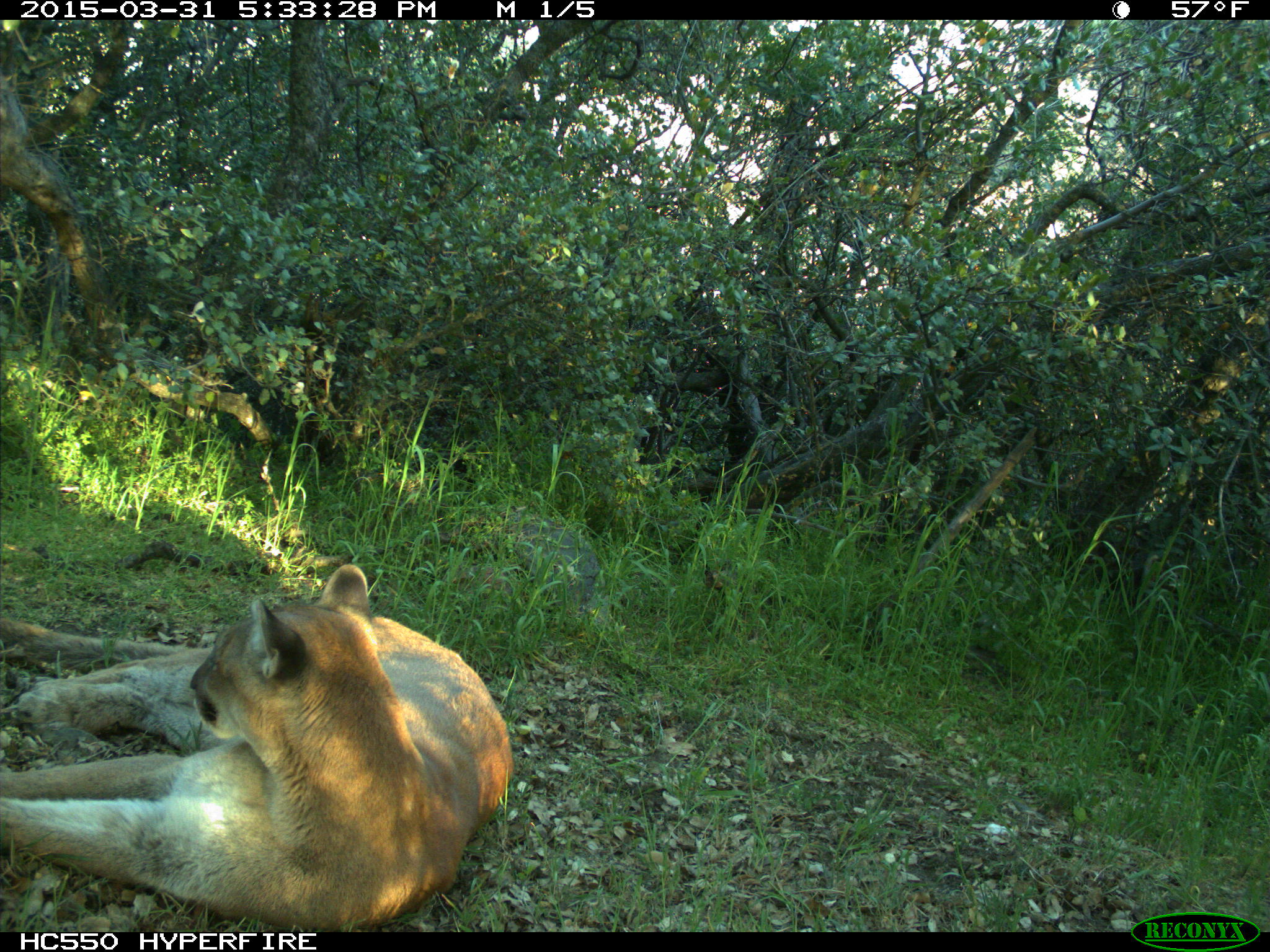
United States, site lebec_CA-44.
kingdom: Animalia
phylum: Chordata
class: Mammalia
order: Carnivora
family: Felidae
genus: Puma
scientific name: Puma concolor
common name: mountain lion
Puma concolor (mountain lion).